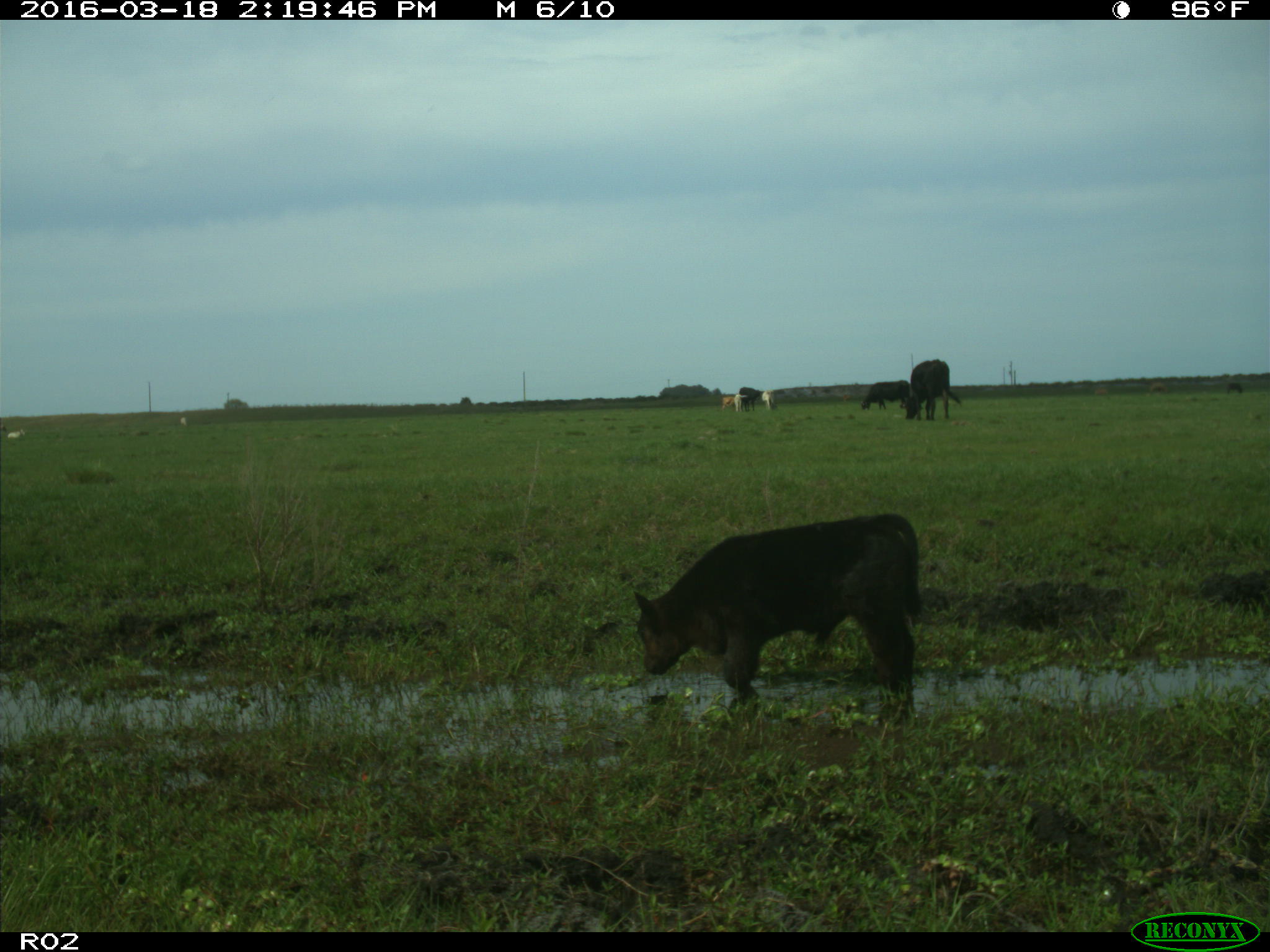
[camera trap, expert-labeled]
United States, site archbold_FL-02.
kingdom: Animalia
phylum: Chordata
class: Mammalia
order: Artiodactyla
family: Bovidae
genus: Bos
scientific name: Bos taurus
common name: domestic cow